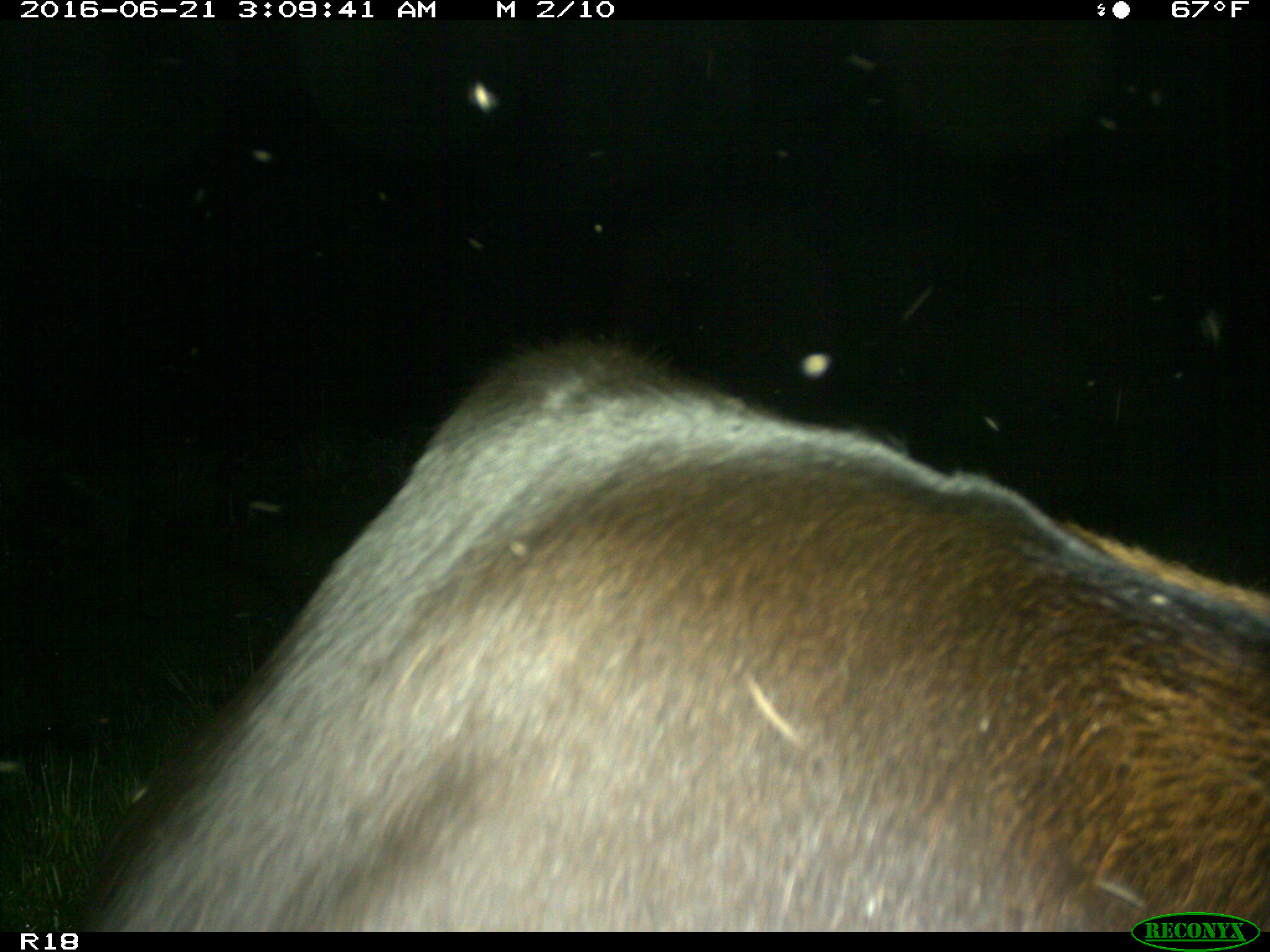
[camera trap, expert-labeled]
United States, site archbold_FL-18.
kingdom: Animalia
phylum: Chordata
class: Mammalia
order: Artiodactyla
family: Bovidae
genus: Bos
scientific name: Bos taurus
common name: domestic cow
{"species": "Bos taurus (domestic cow)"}